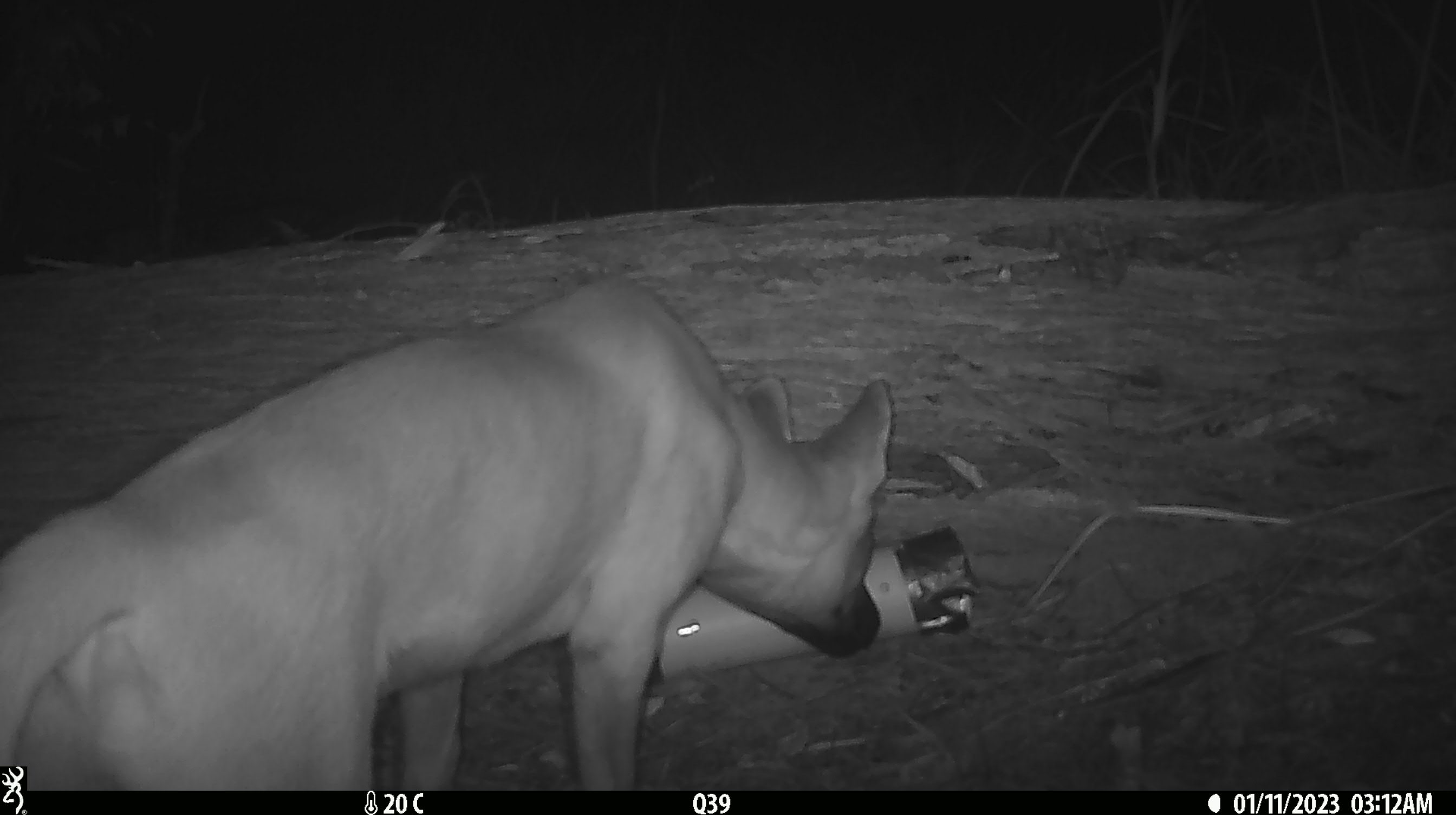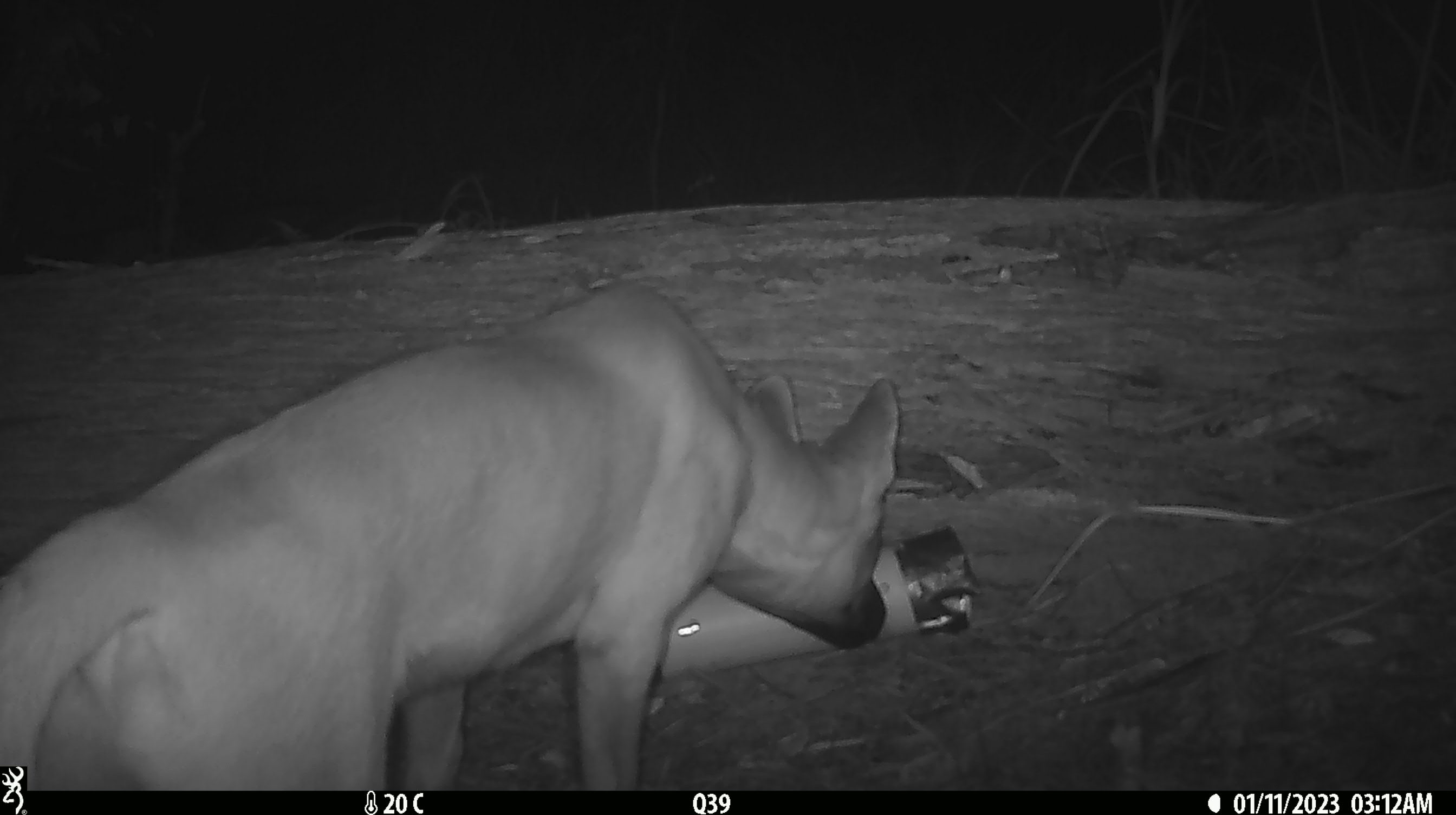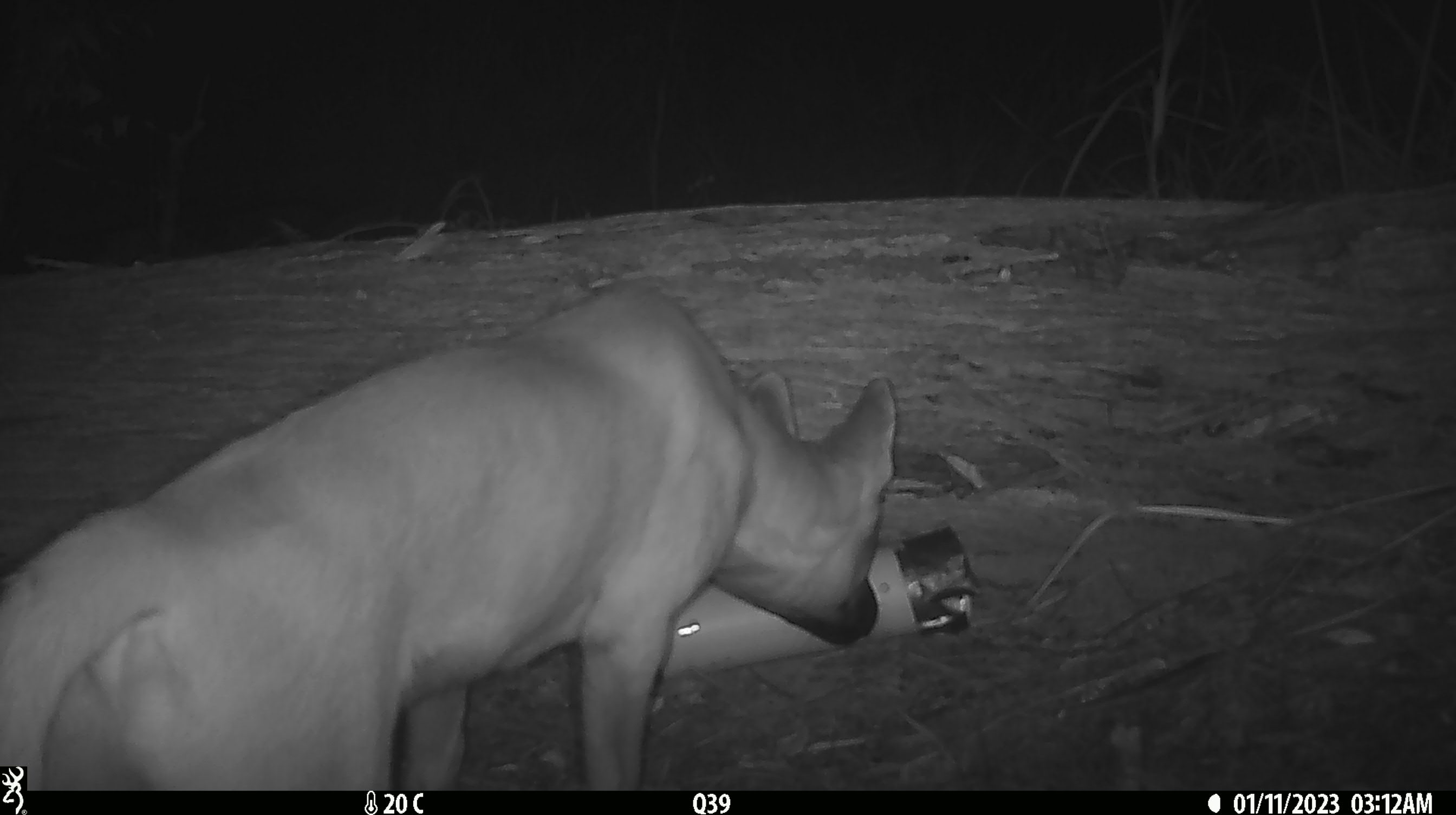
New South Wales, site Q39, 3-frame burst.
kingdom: Animalia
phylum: Chordata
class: Mammalia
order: Carnivora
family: Canidae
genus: Canis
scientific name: Canis familiaris dingo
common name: dingo